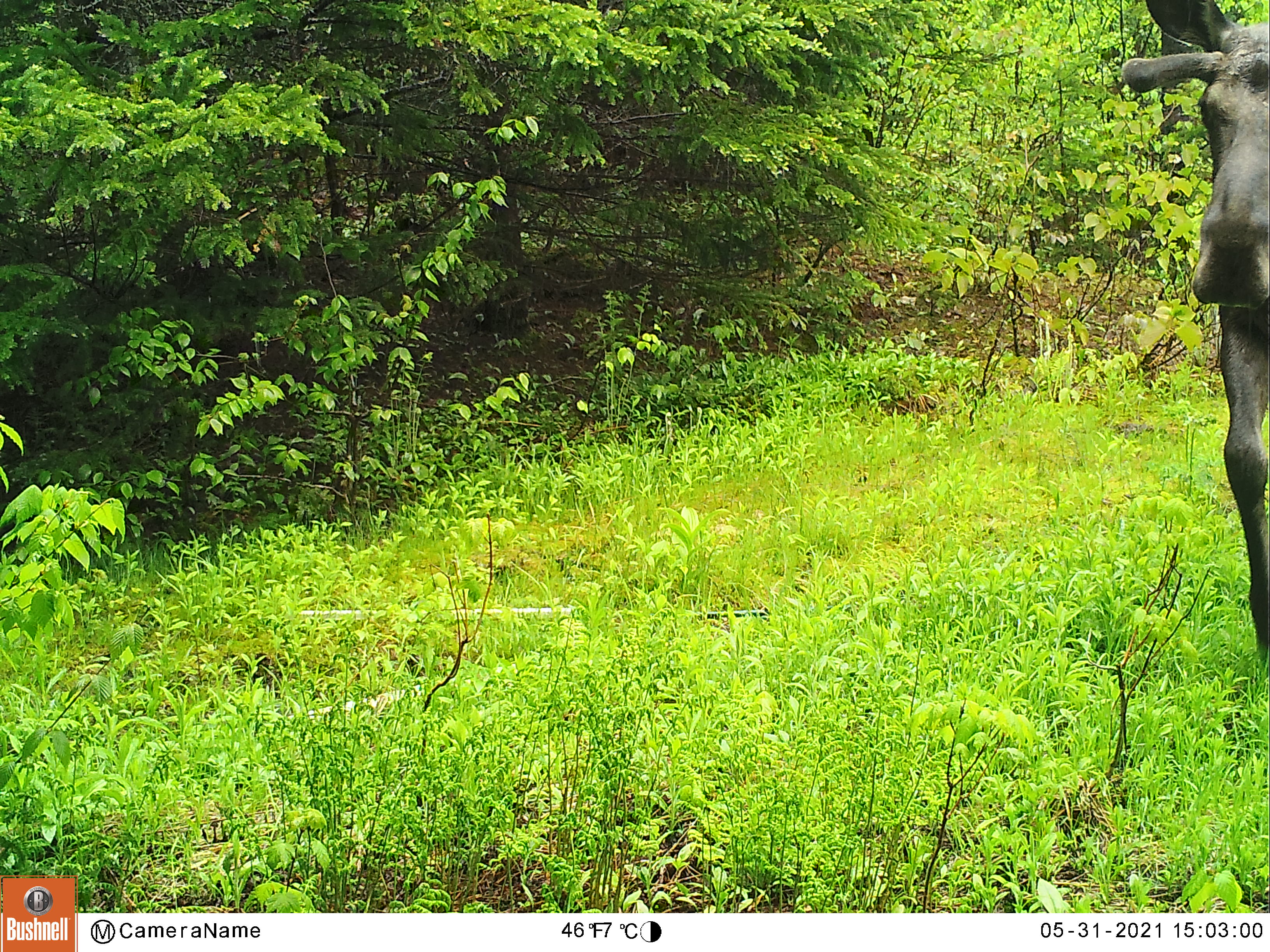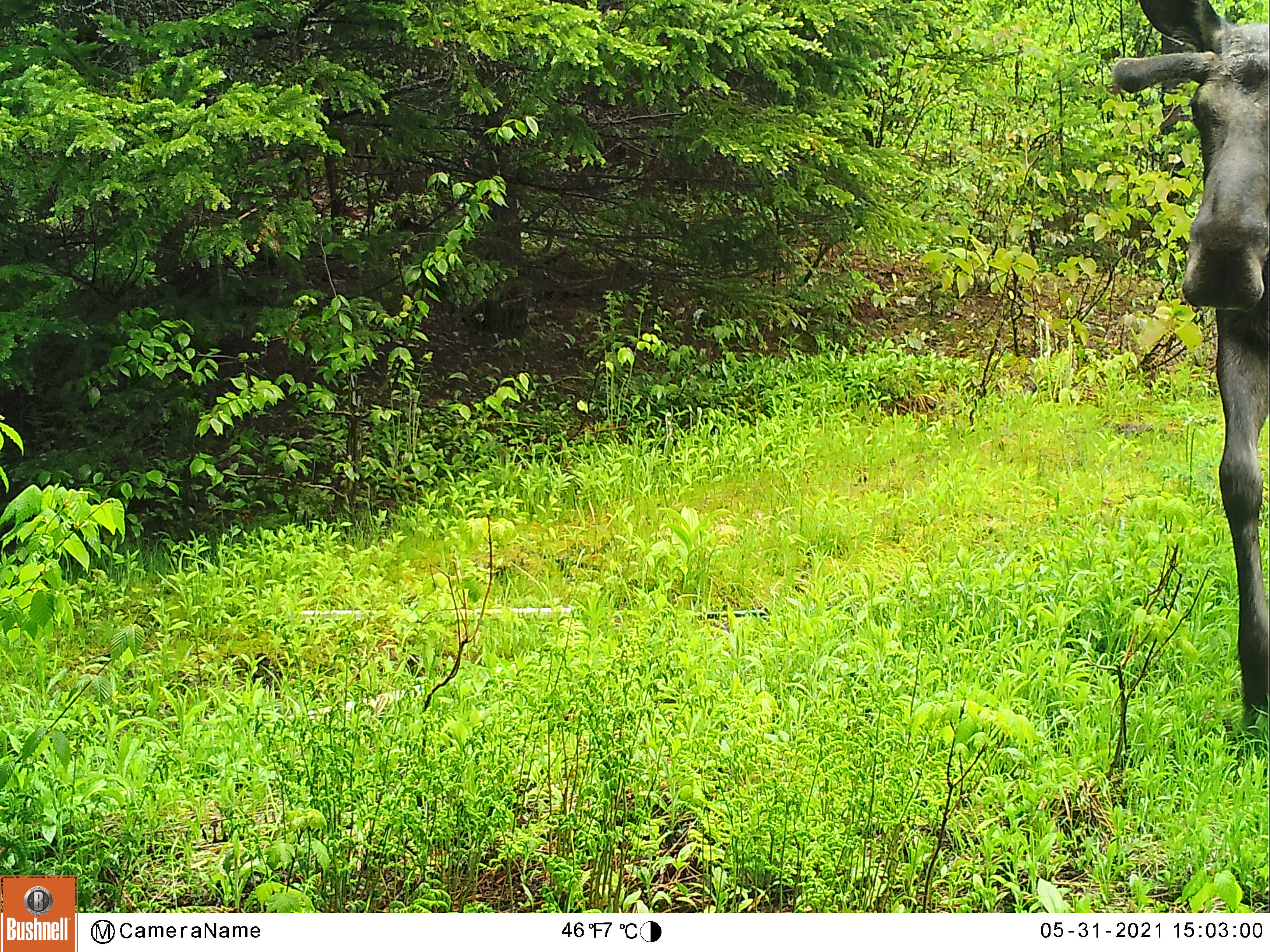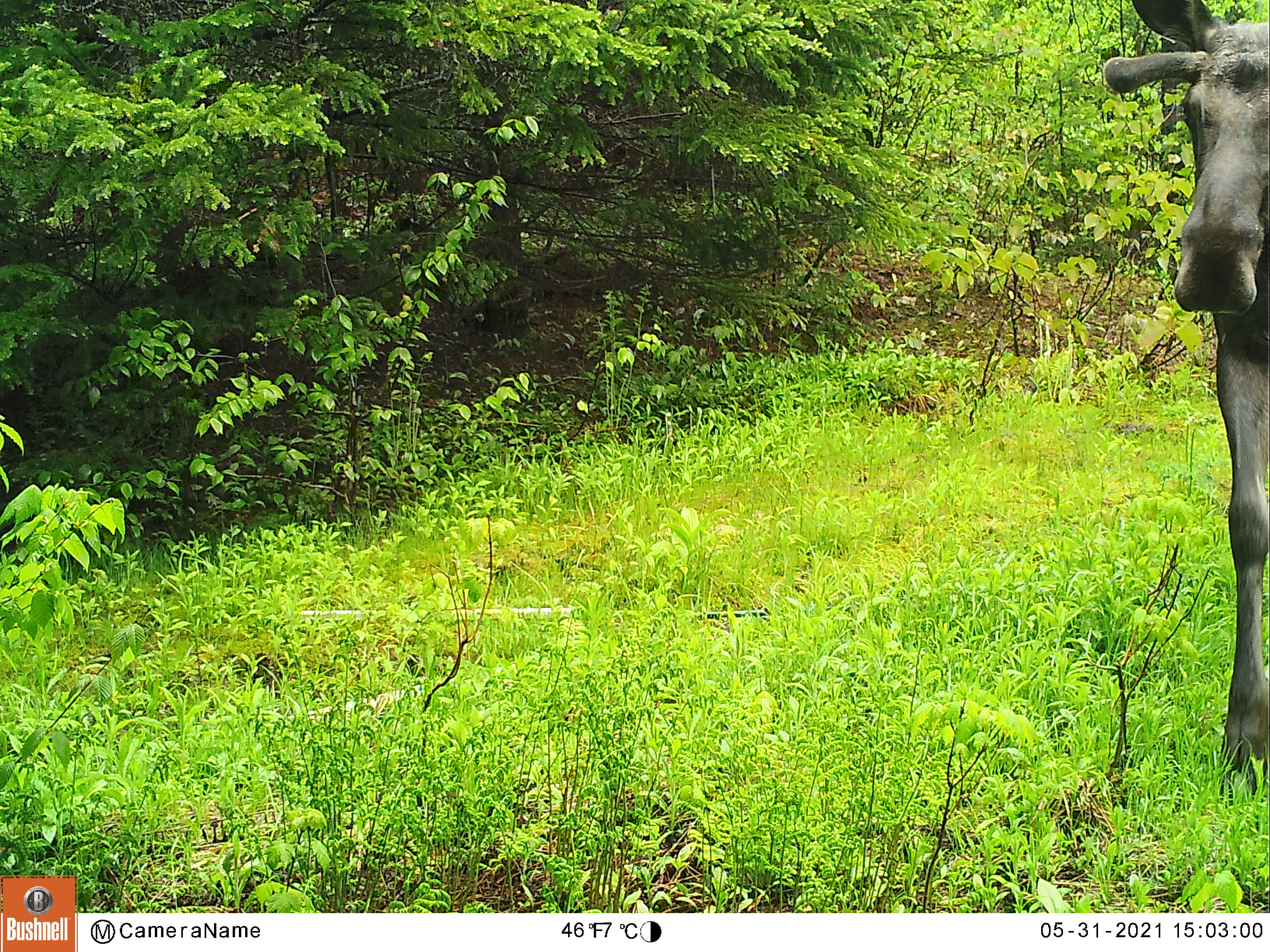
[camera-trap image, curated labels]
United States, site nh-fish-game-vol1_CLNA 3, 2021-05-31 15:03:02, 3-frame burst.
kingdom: Animalia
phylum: Chordata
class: Mammalia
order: Artiodactyla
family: Cervidae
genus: Alces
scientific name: Alces alces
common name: moose